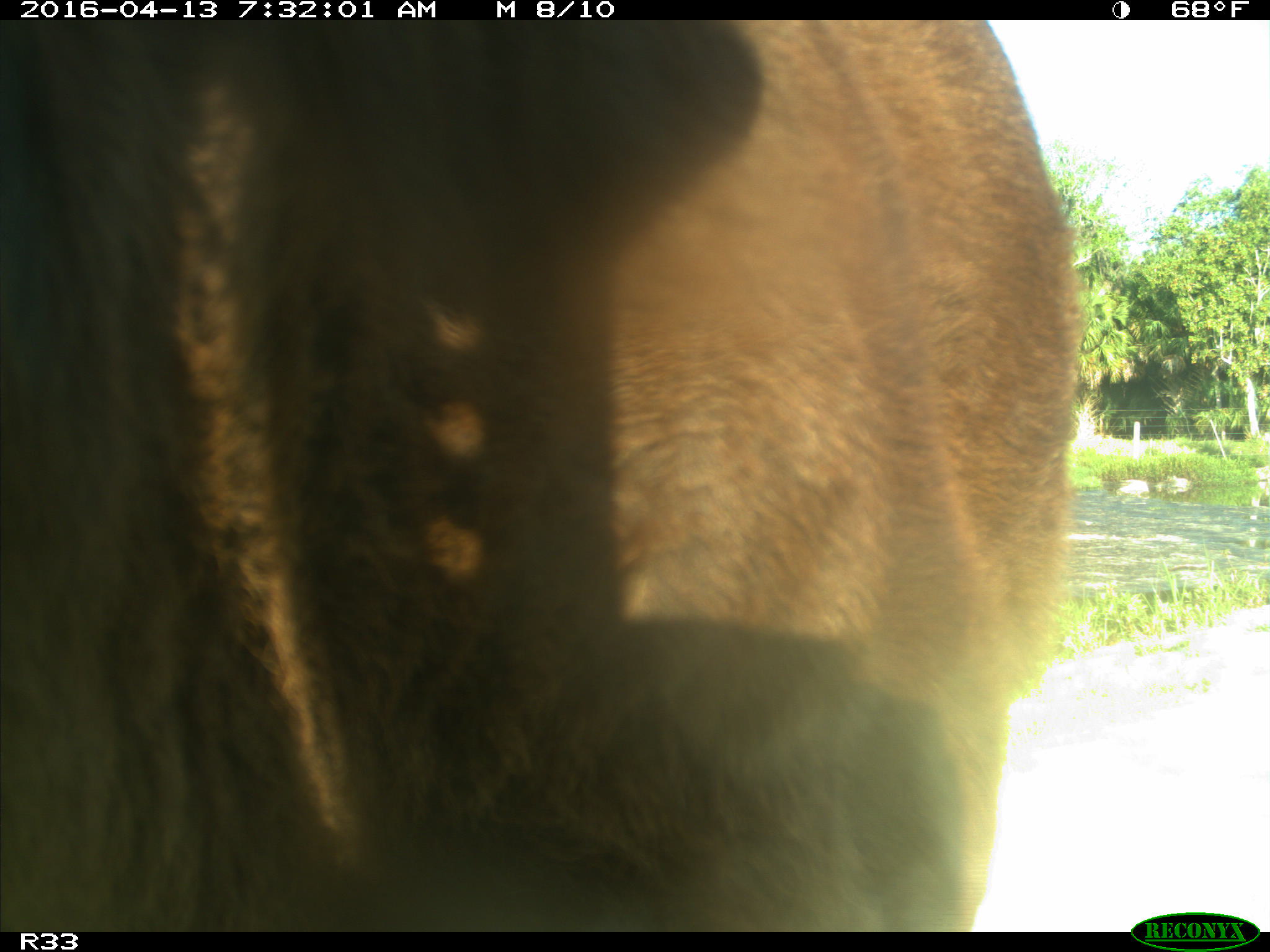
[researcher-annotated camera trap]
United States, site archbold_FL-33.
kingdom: Animalia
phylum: Chordata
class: Mammalia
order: Artiodactyla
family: Bovidae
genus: Bos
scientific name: Bos taurus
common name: domestic cow